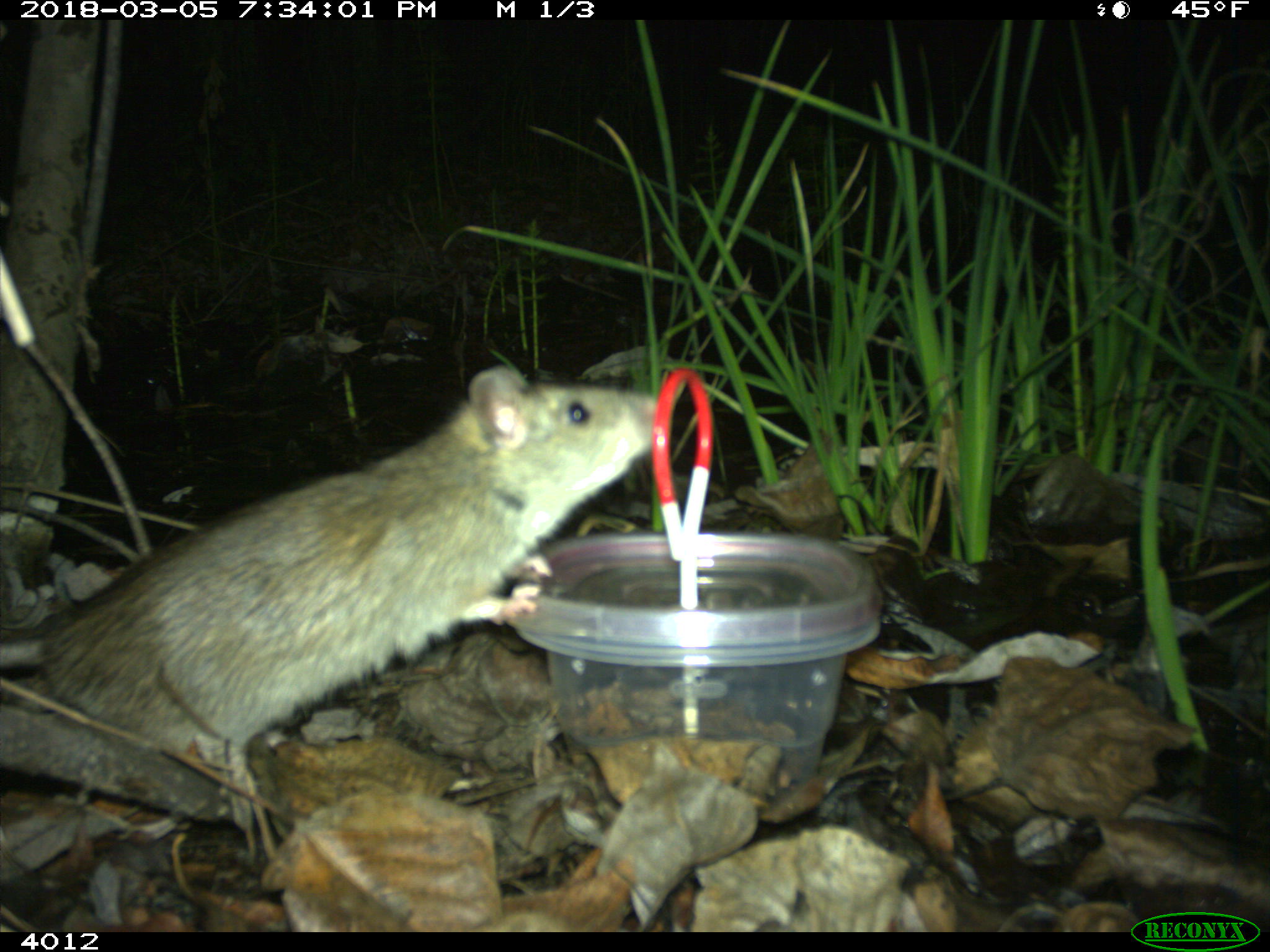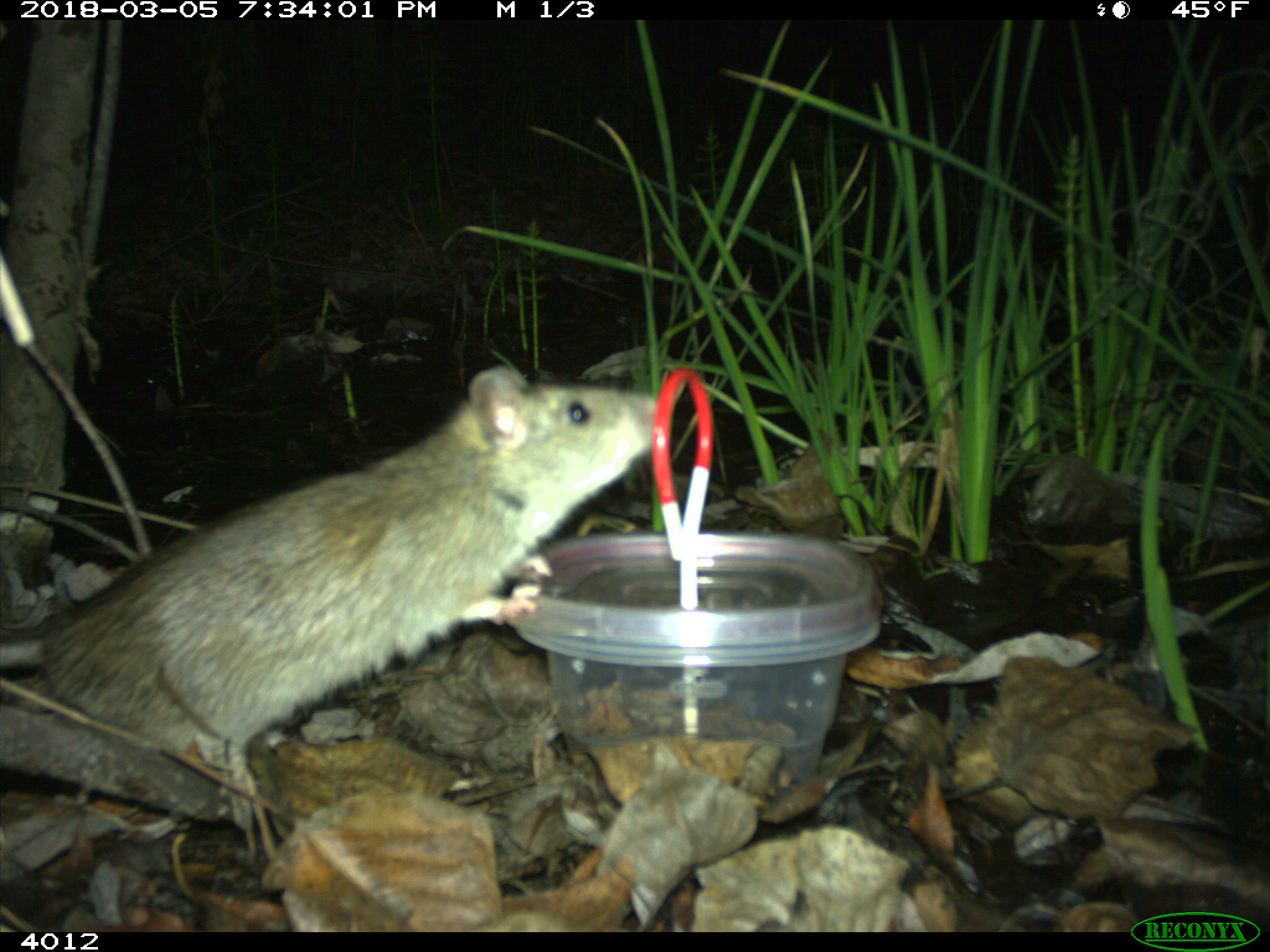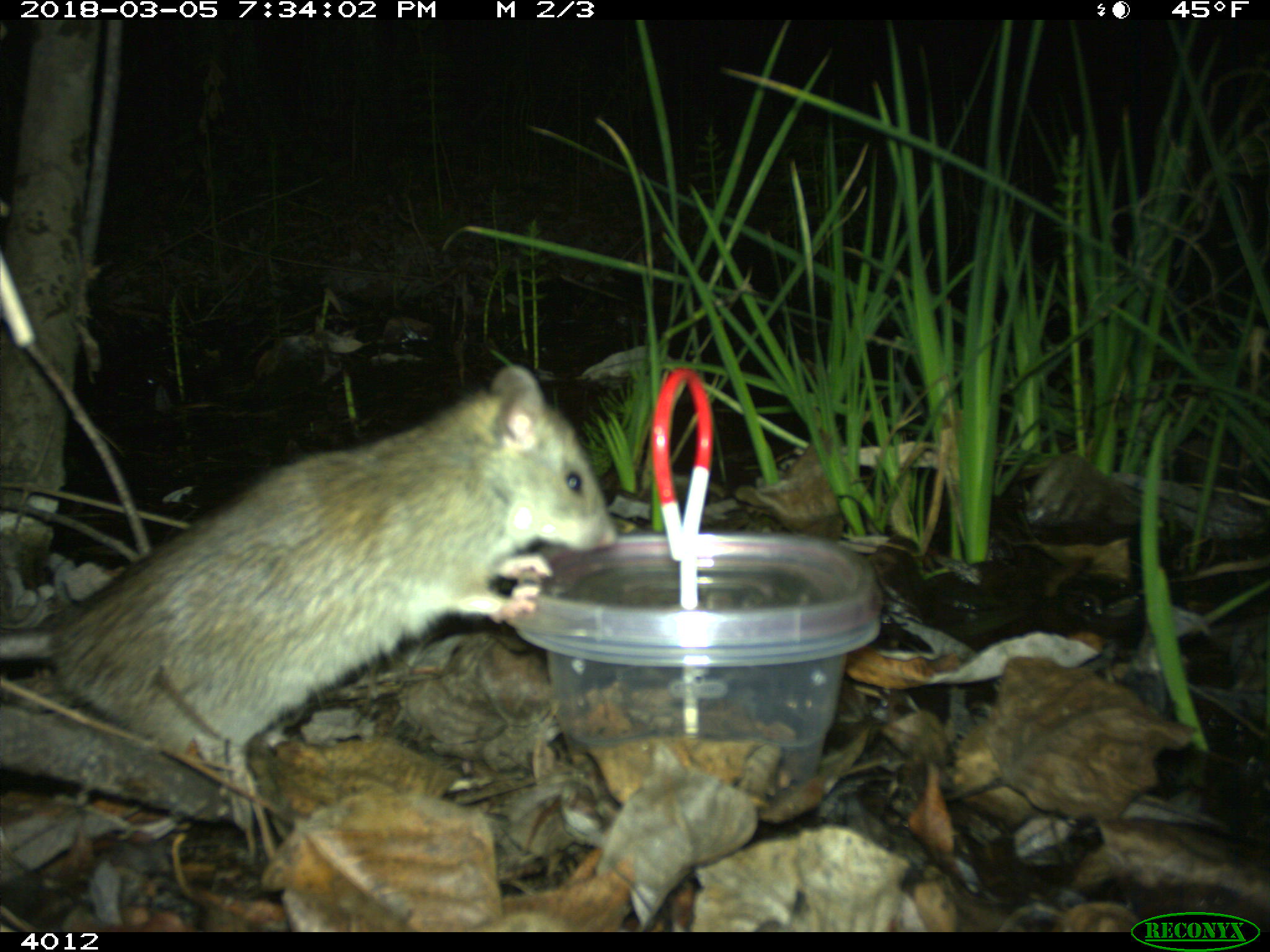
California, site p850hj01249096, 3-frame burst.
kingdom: Animalia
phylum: Chordata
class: Mammalia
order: Rodentia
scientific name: Rodentia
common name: rodent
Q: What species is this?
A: Rodent (Rodentia).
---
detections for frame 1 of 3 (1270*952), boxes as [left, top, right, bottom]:
rodent: [0, 363, 657, 756]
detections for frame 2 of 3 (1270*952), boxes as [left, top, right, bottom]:
rodent: [0, 363, 658, 826]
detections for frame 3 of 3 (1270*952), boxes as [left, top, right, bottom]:
rodent: [0, 363, 617, 828]